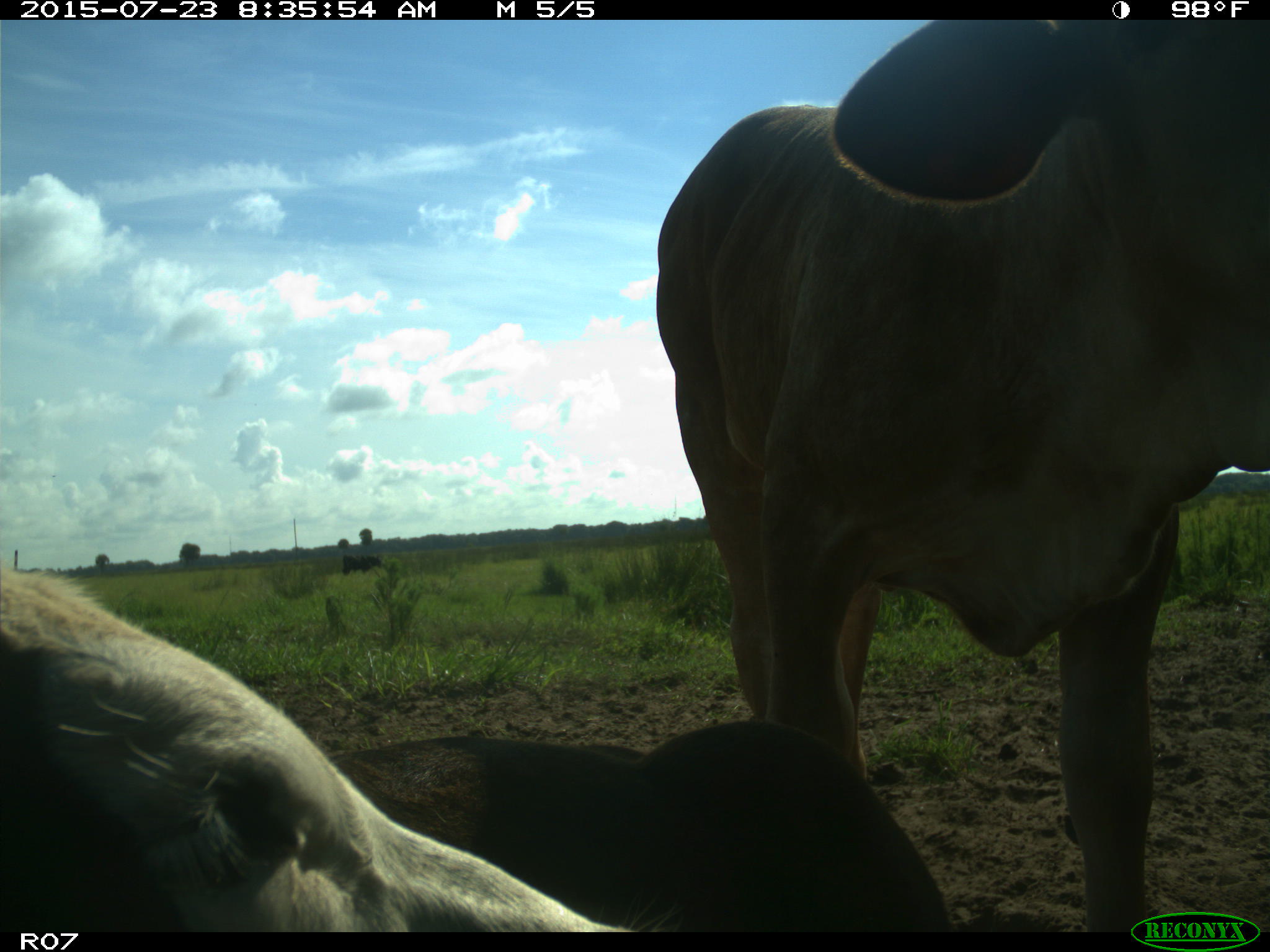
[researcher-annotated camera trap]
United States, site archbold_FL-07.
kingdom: Animalia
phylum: Chordata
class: Mammalia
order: Artiodactyla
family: Bovidae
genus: Bos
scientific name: Bos taurus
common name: domestic cow